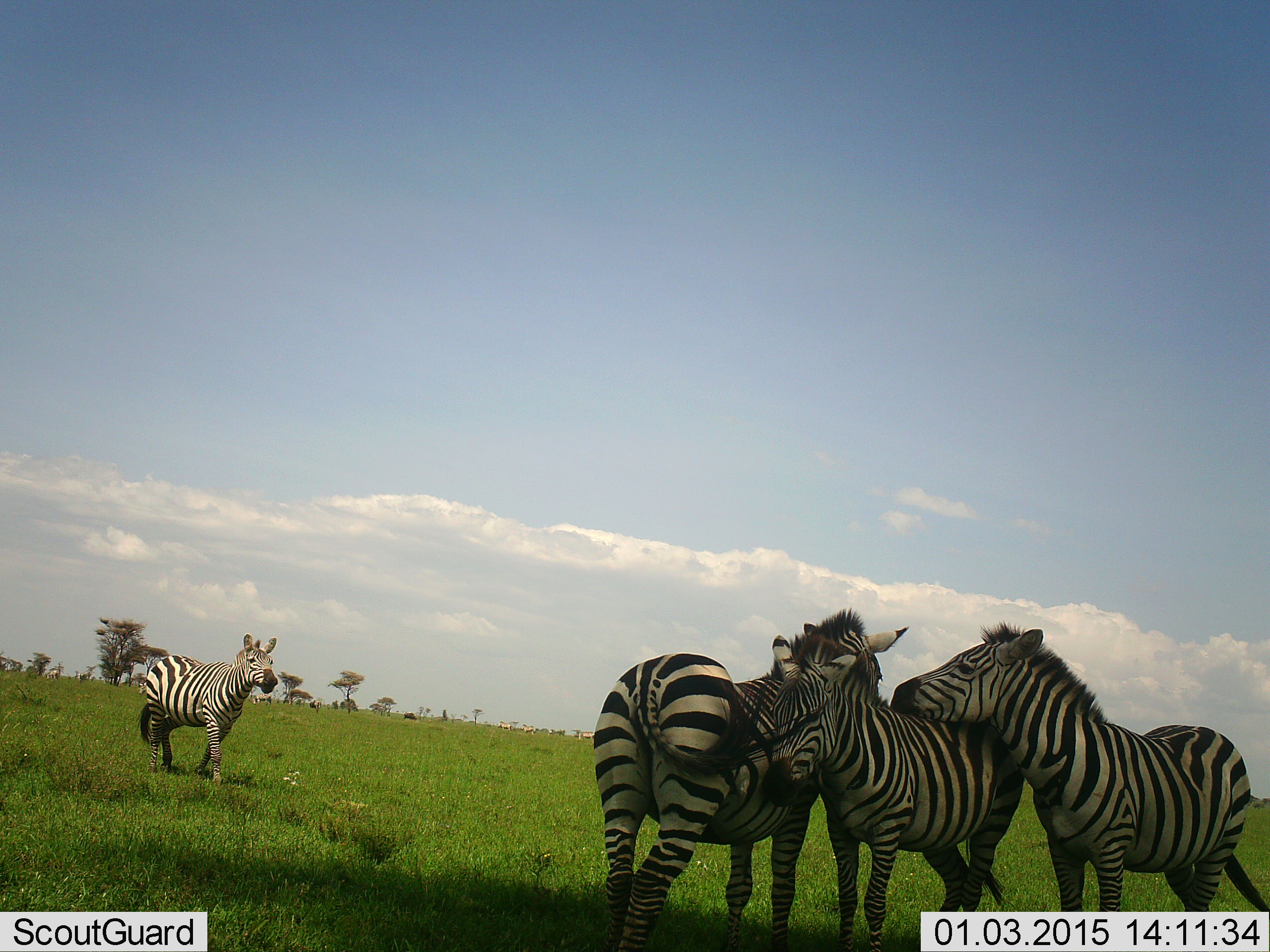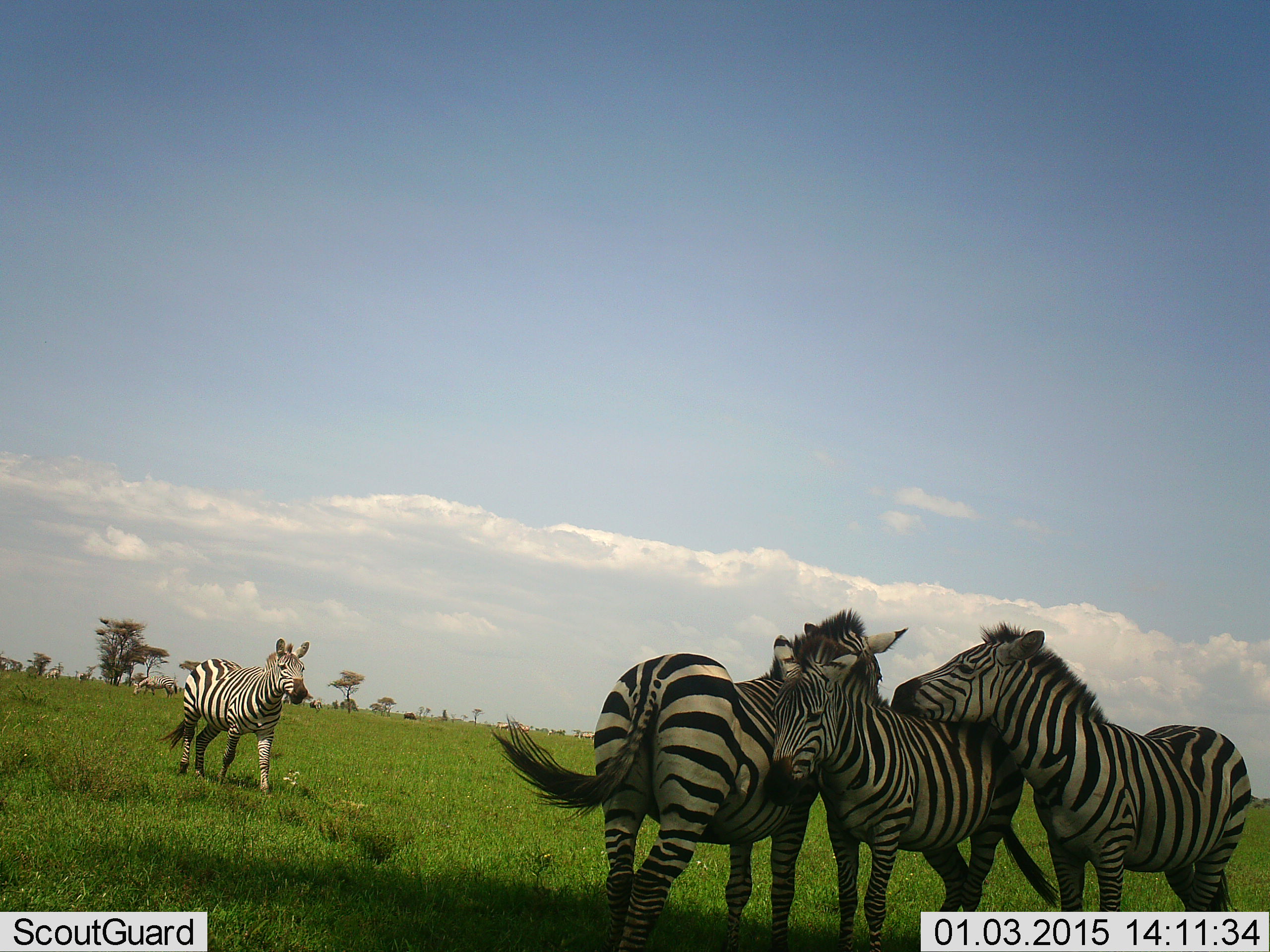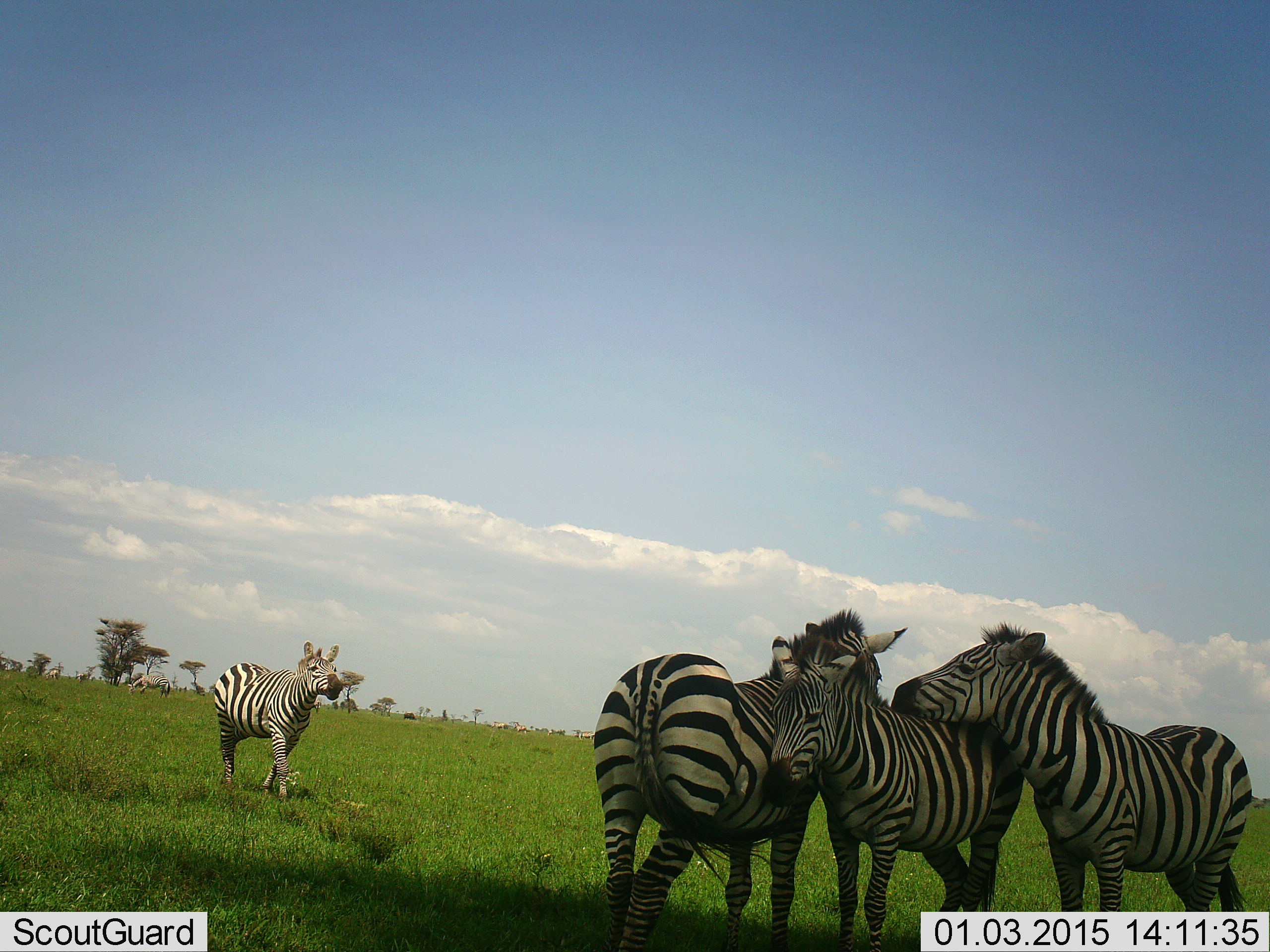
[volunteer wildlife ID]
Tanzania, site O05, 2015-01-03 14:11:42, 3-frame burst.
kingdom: Animalia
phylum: Chordata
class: Mammalia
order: Perissodactyla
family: Equidae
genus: Equus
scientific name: Equus quagga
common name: plains zebra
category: zebra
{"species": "zebra (plains zebra) (Equus quagga)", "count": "5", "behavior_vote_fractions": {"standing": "80%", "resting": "0%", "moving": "90%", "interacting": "40%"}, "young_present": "10%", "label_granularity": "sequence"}